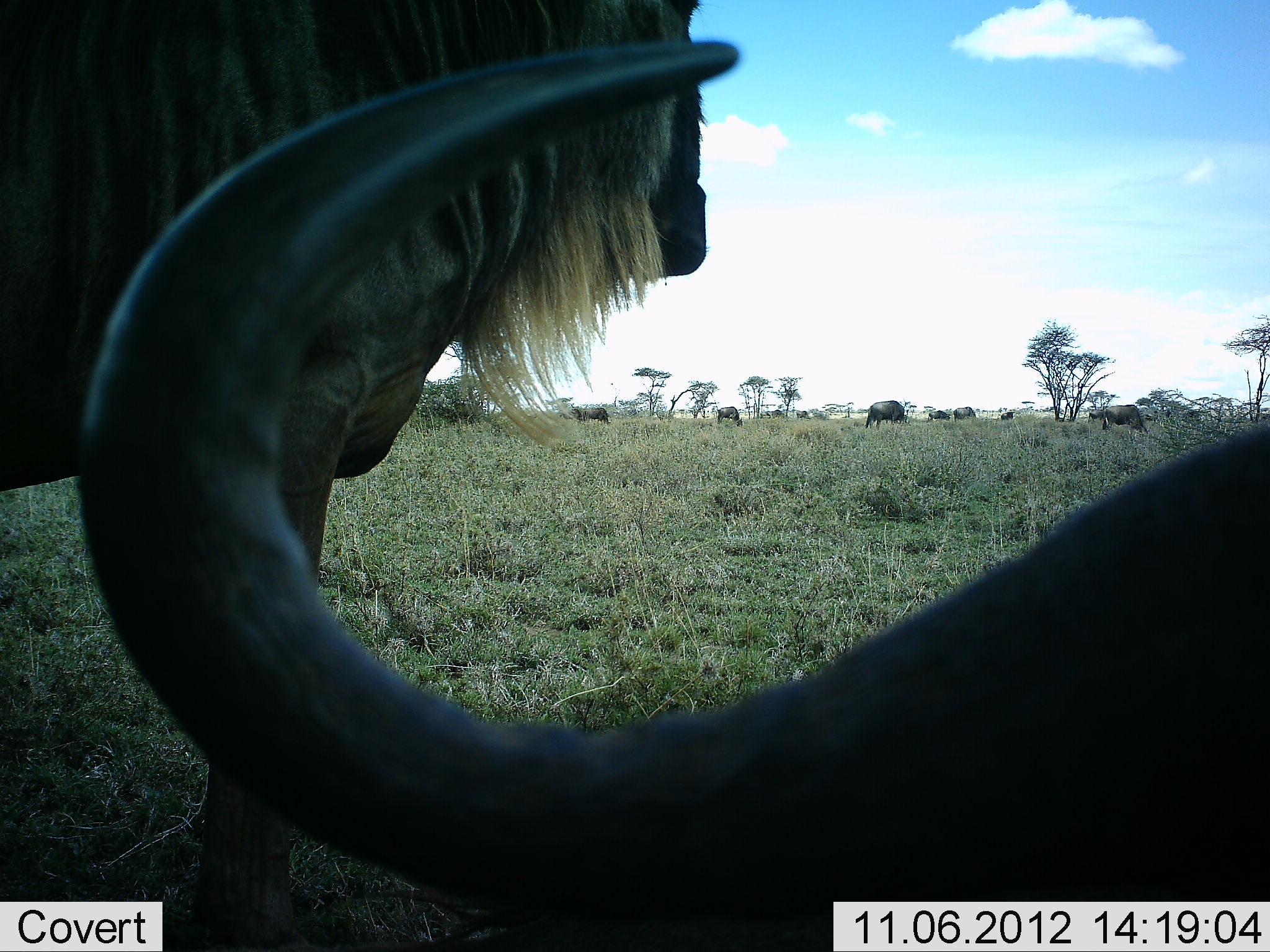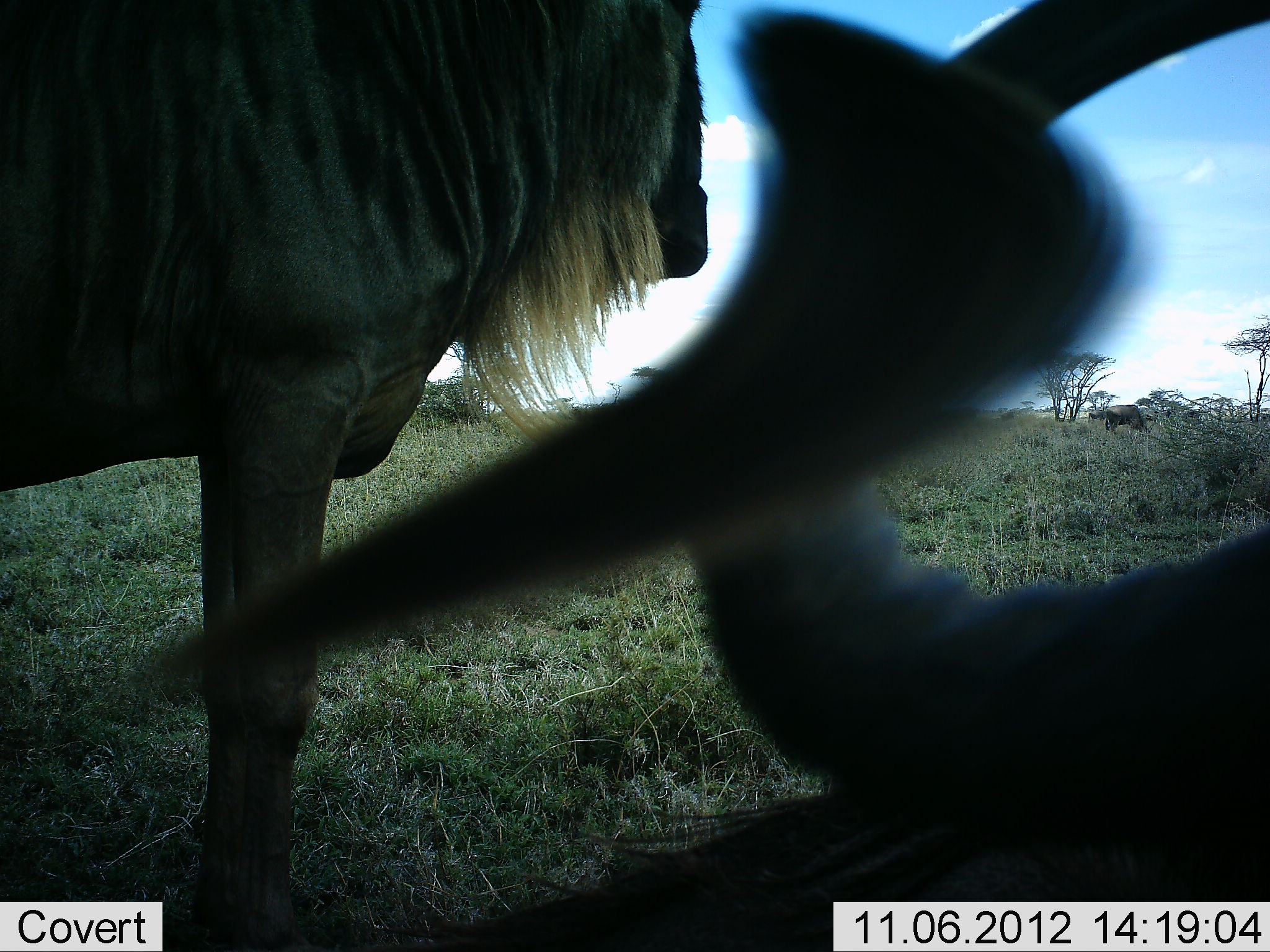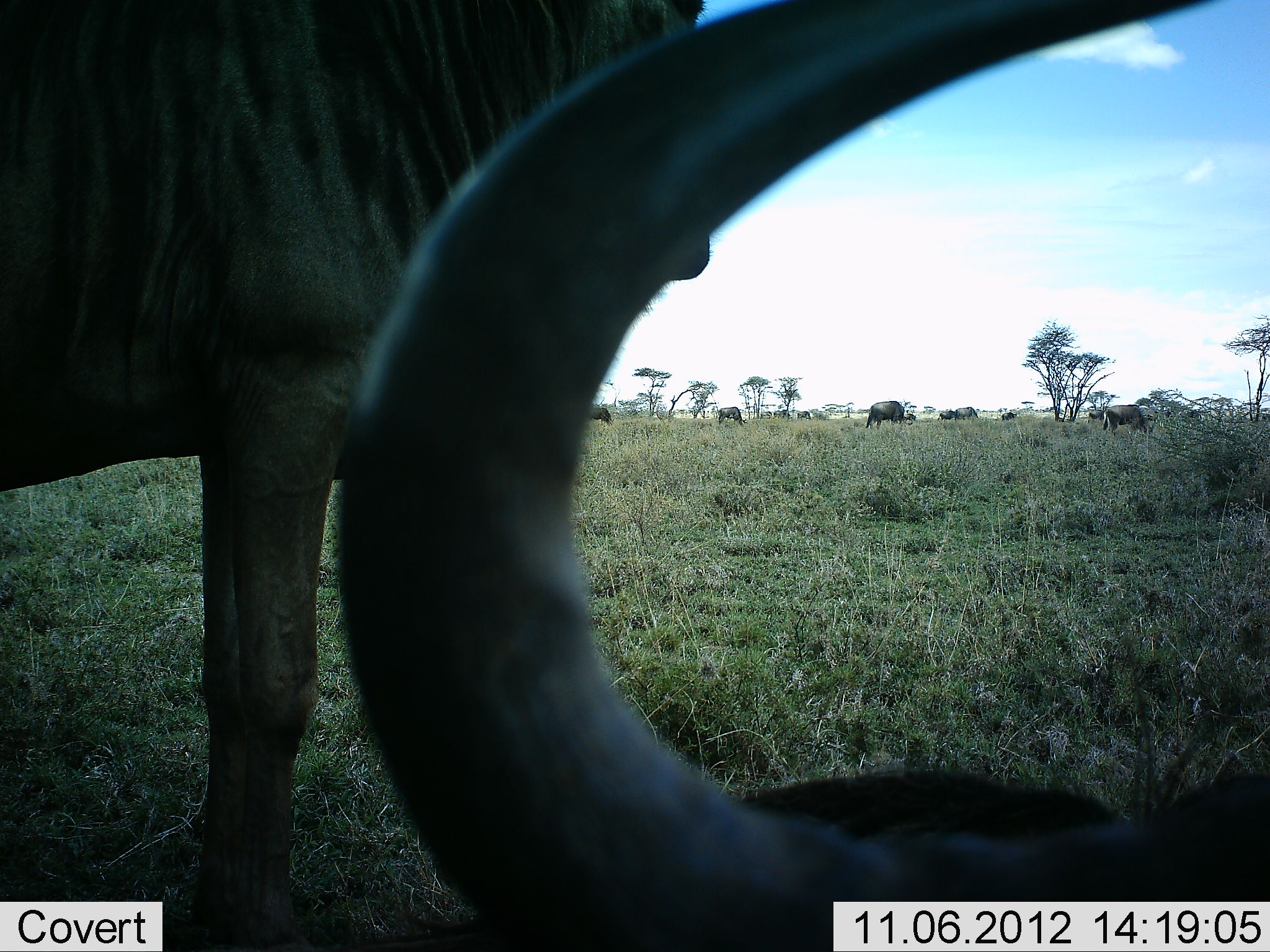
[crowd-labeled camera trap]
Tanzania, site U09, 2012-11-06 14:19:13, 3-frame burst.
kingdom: Animalia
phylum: Chordata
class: Mammalia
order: Artiodactyla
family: Bovidae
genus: Connochaetes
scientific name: Connochaetes taurinus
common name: blue wildebeest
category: wildebeest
Wildebeest (blue wildebeest) (Connochaetes taurinus), count 10. Behavior (volunteer vote fractions): standing 100%, resting 80%, moving 10%, interacting 0%. Young present (vote fraction): 0%. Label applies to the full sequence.